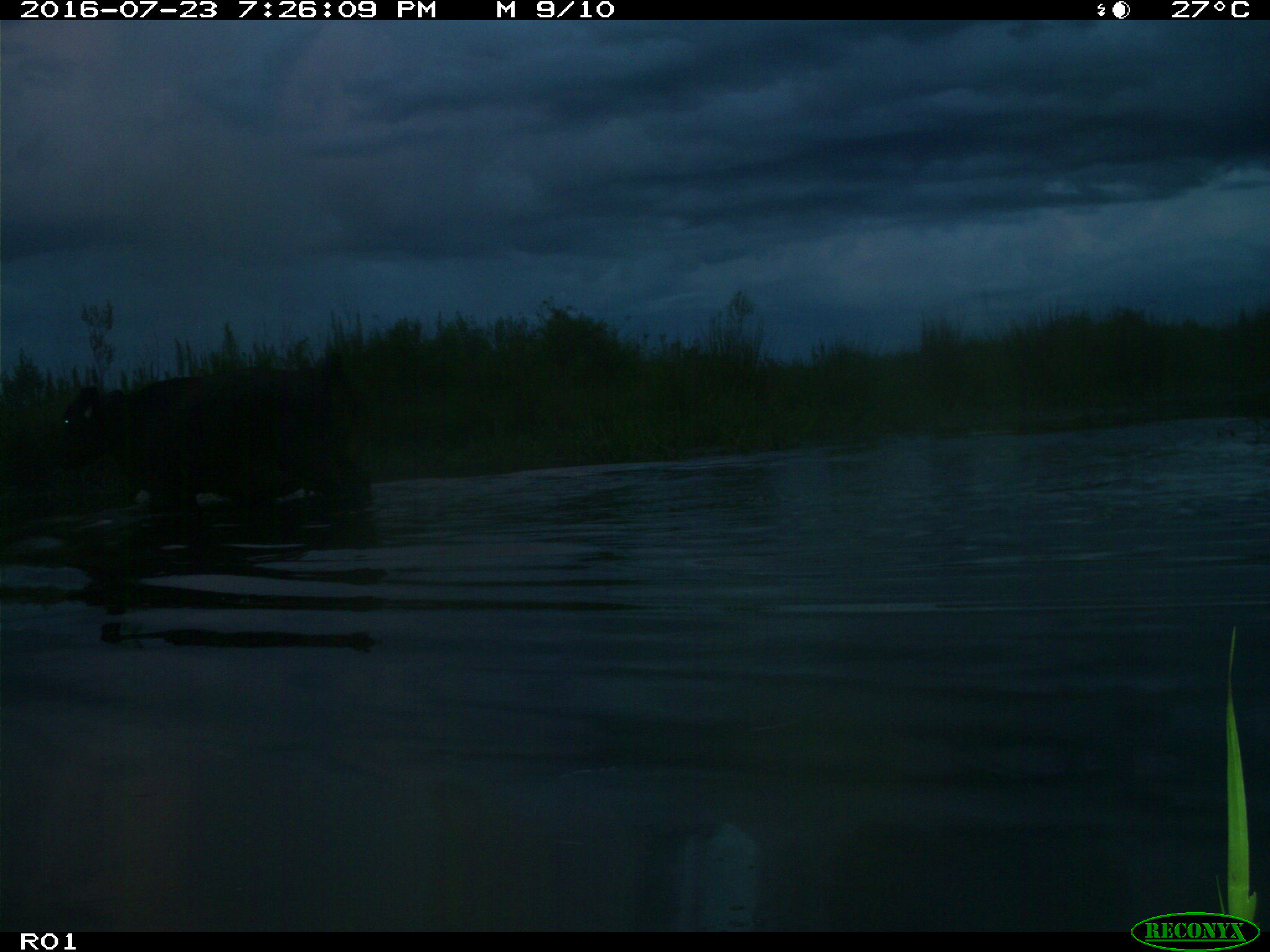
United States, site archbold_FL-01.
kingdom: Animalia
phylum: Chordata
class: Mammalia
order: Artiodactyla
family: Bovidae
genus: Bos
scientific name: Bos taurus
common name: domestic cow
Bos taurus (domestic cow).